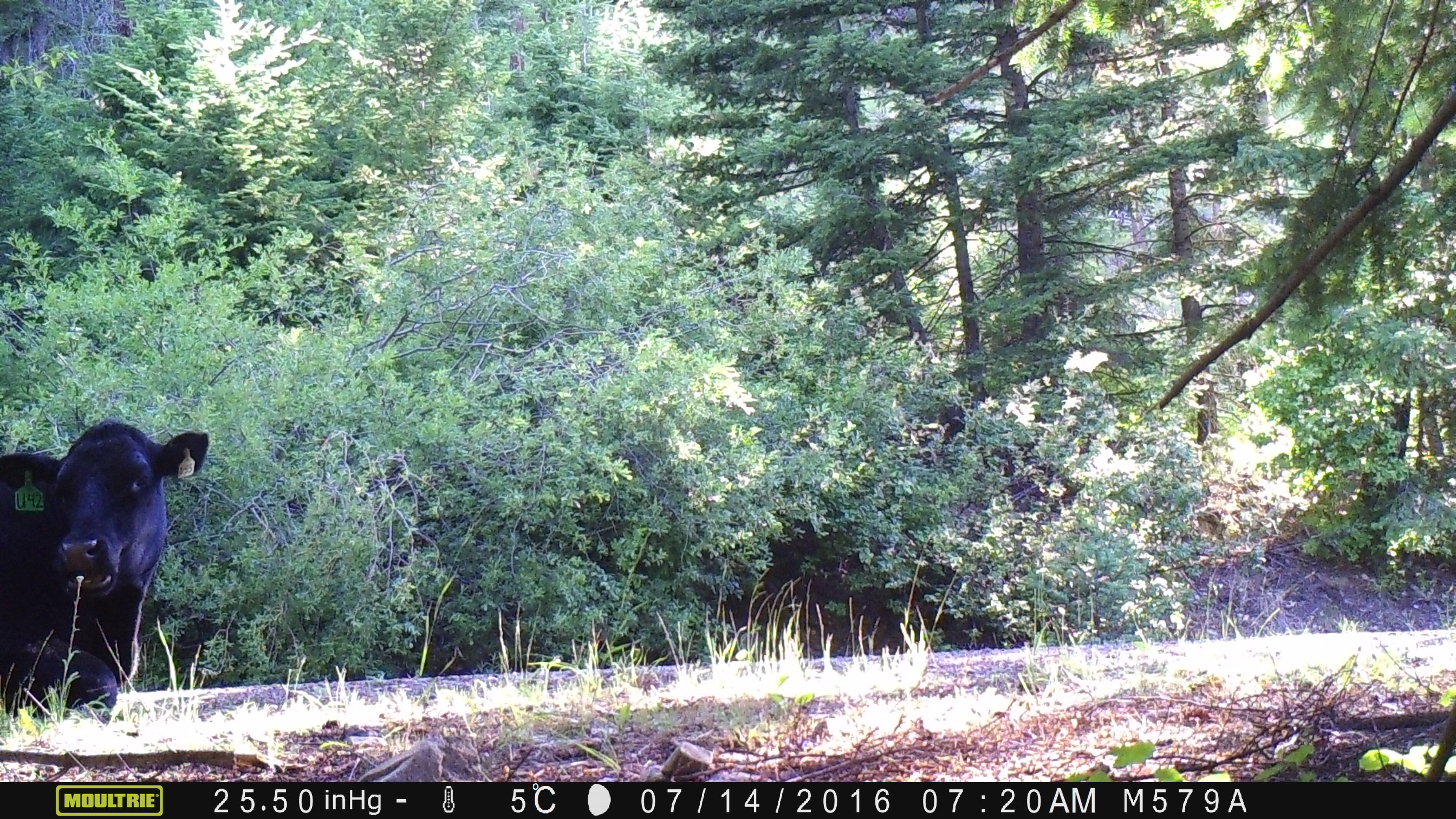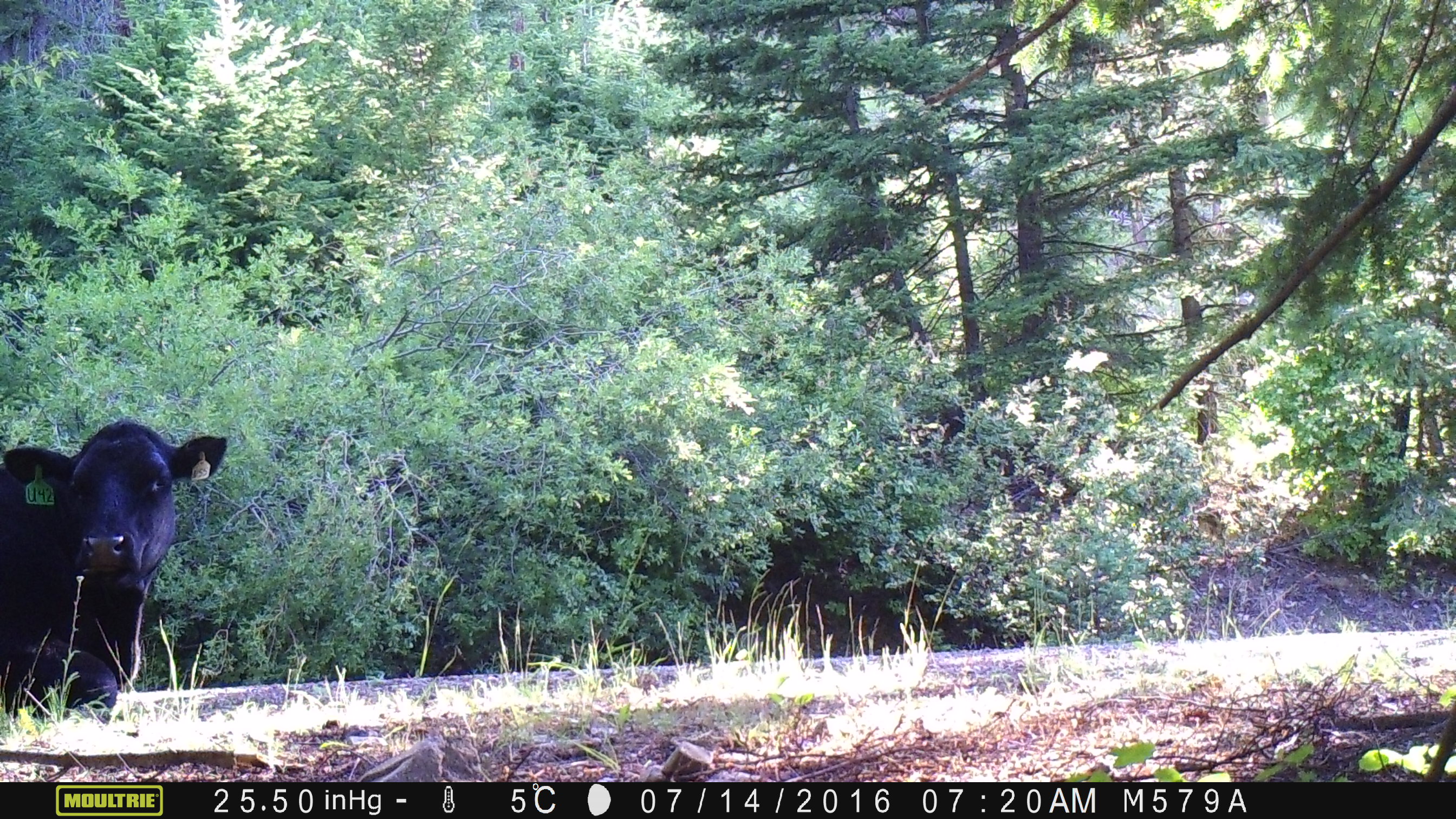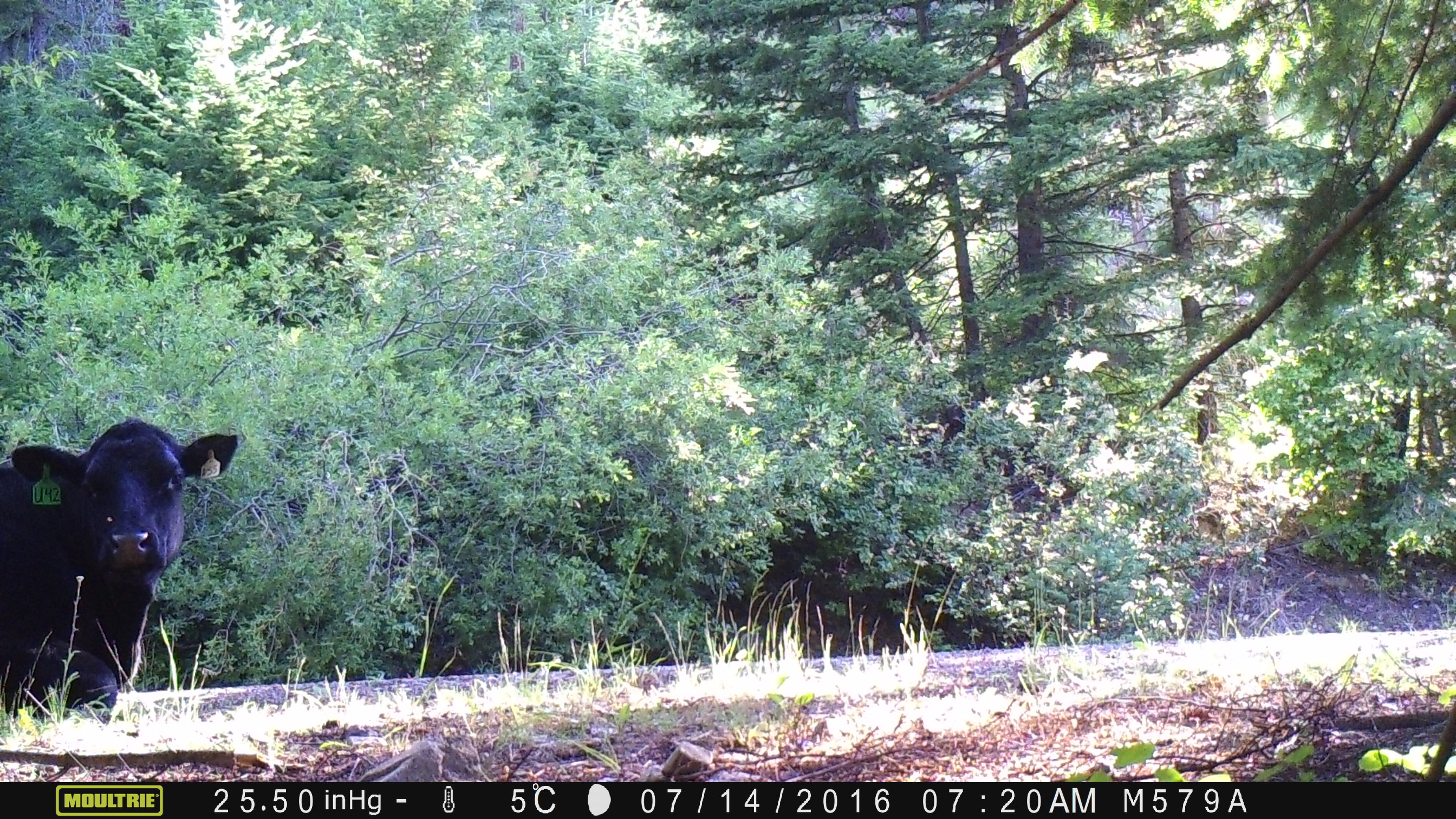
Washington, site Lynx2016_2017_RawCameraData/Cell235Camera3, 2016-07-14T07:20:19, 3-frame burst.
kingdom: Animalia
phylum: Chordata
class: Mammalia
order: Artiodactyla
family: Bovidae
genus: Bos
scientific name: Bos taurus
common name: domestic cattle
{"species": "domestic cattle (Bos taurus)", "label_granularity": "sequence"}